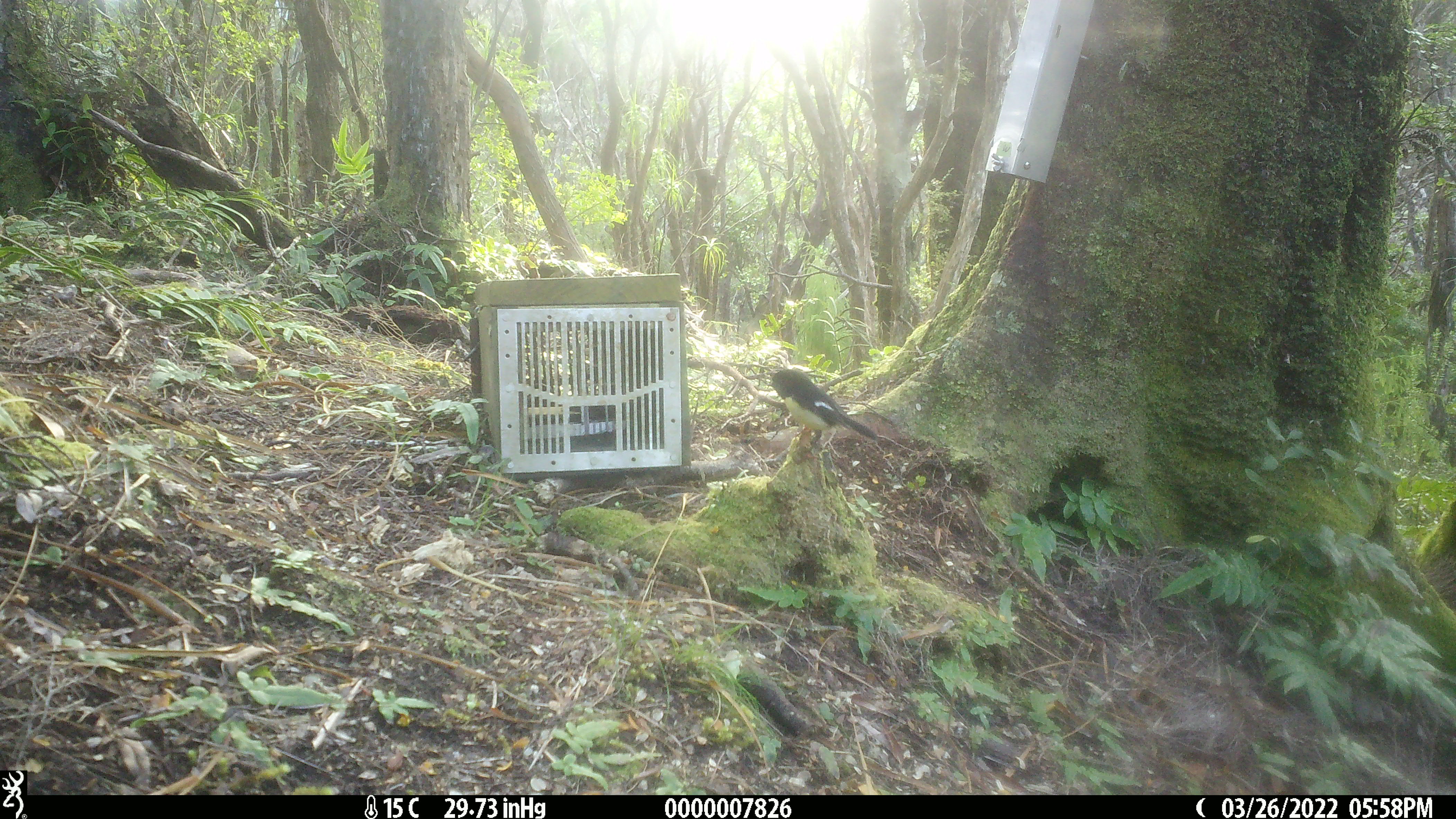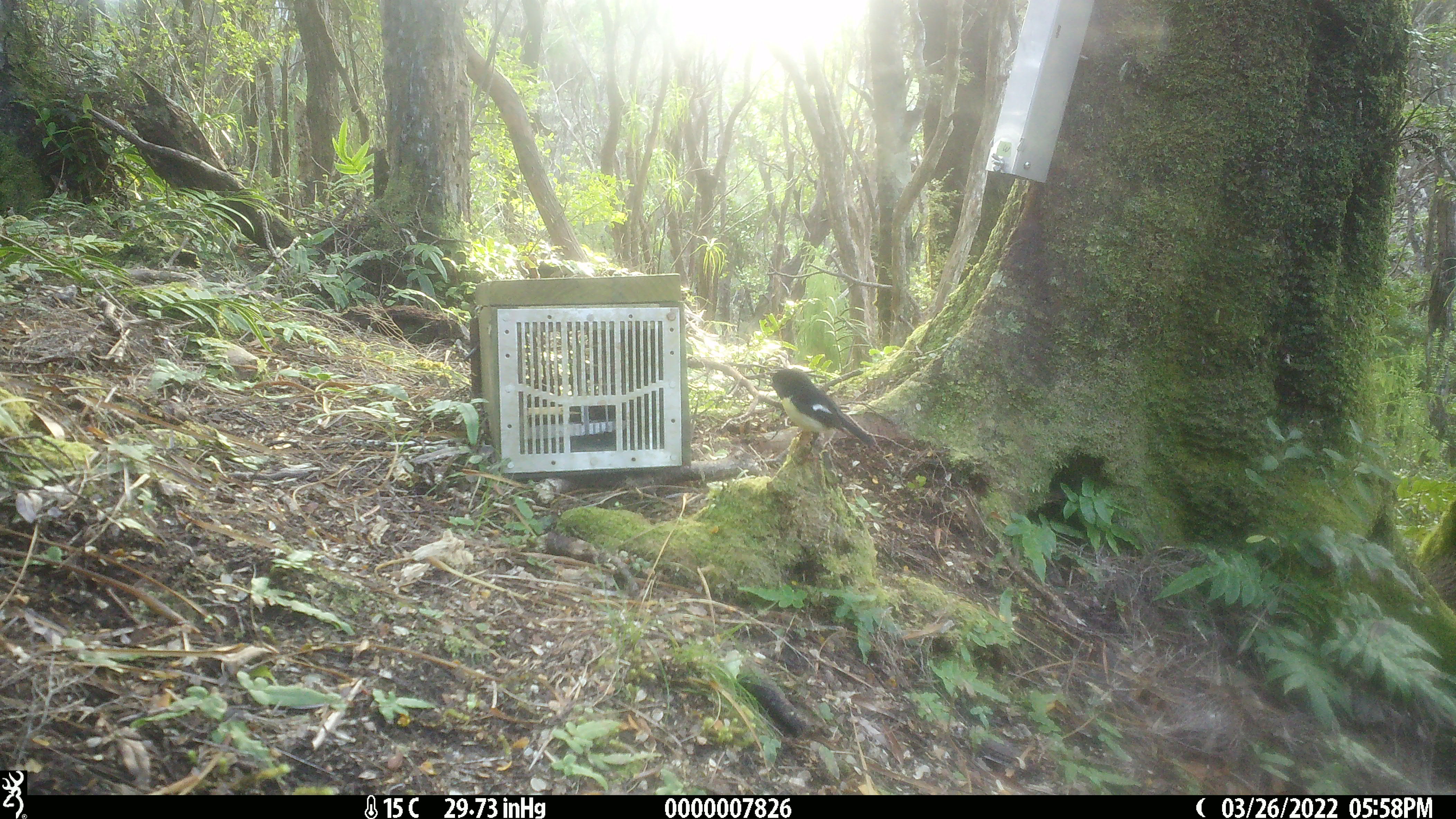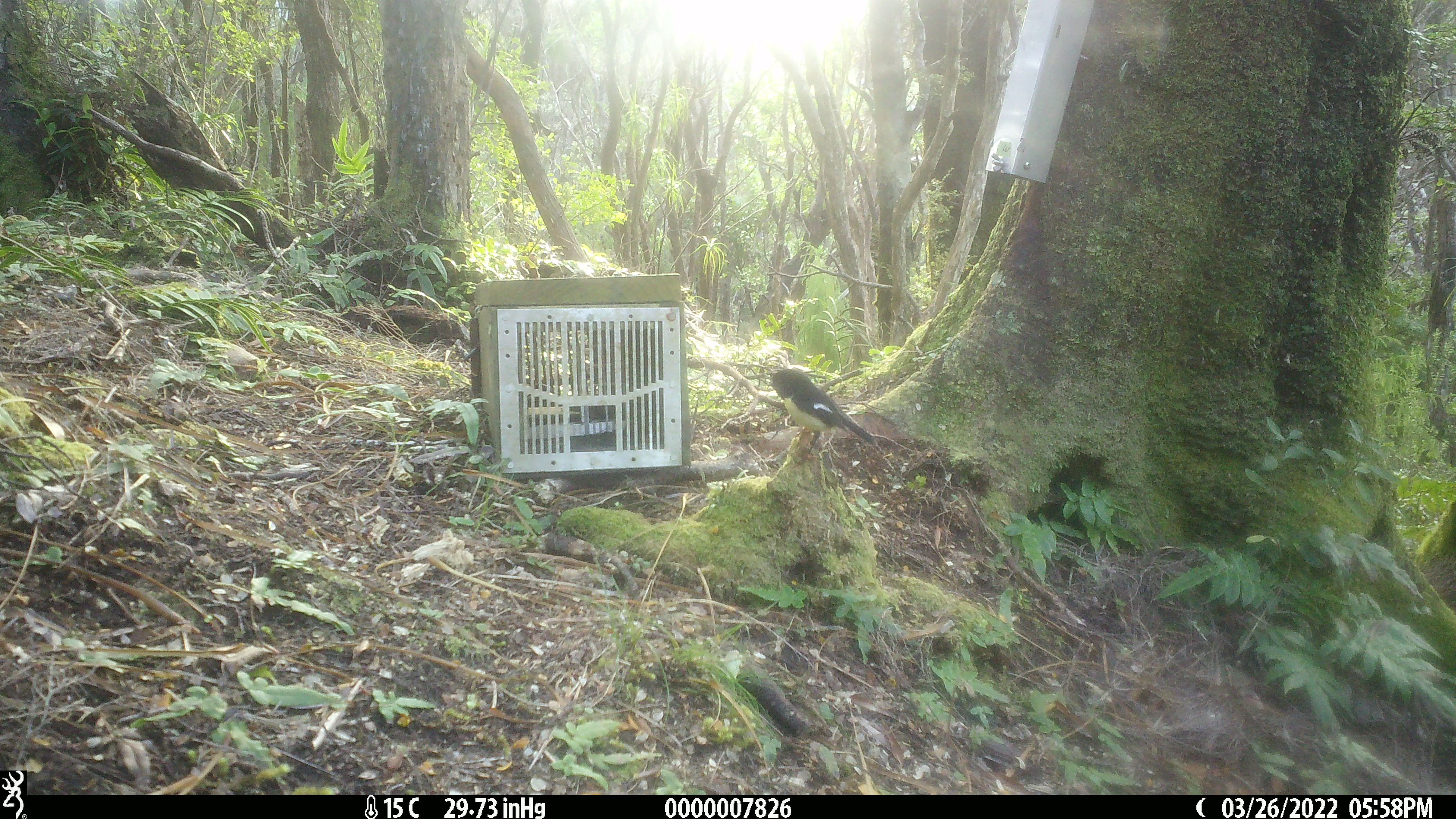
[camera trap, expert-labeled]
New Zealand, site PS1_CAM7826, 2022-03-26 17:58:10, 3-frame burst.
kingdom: Animalia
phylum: Chordata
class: Aves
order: Passeriformes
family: Petroicidae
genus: Petroica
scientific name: Petroica macrocephala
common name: tomtit